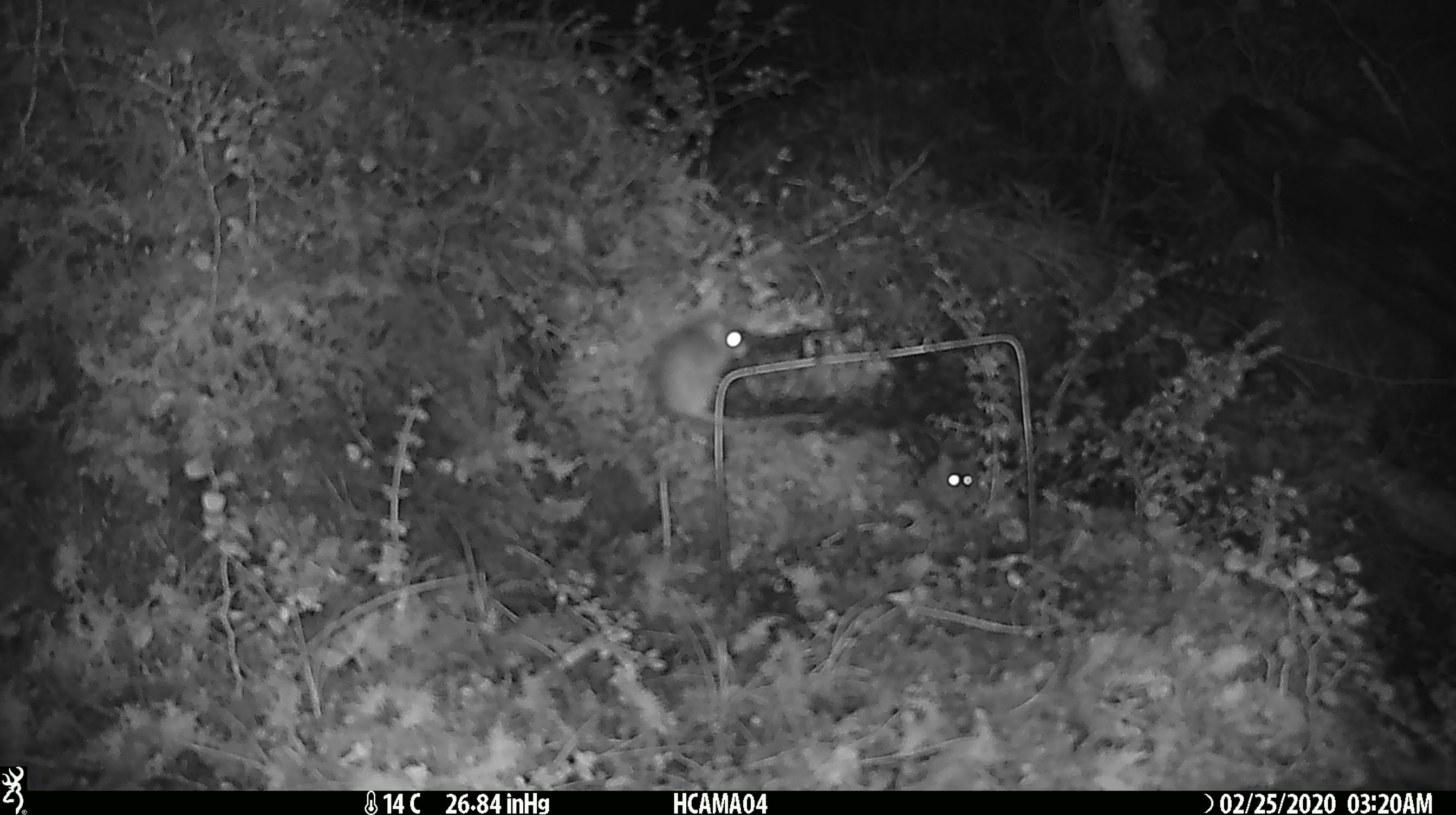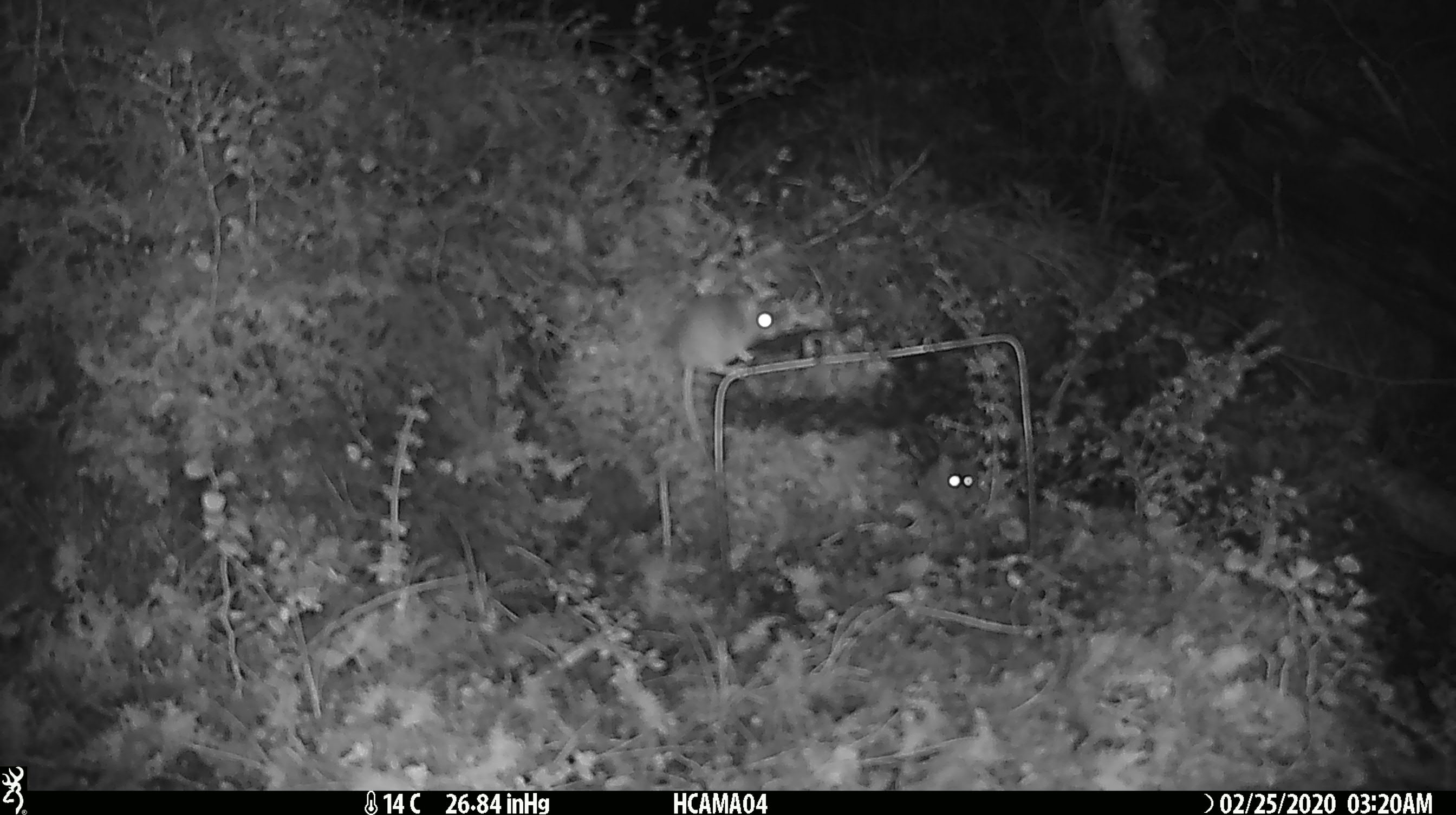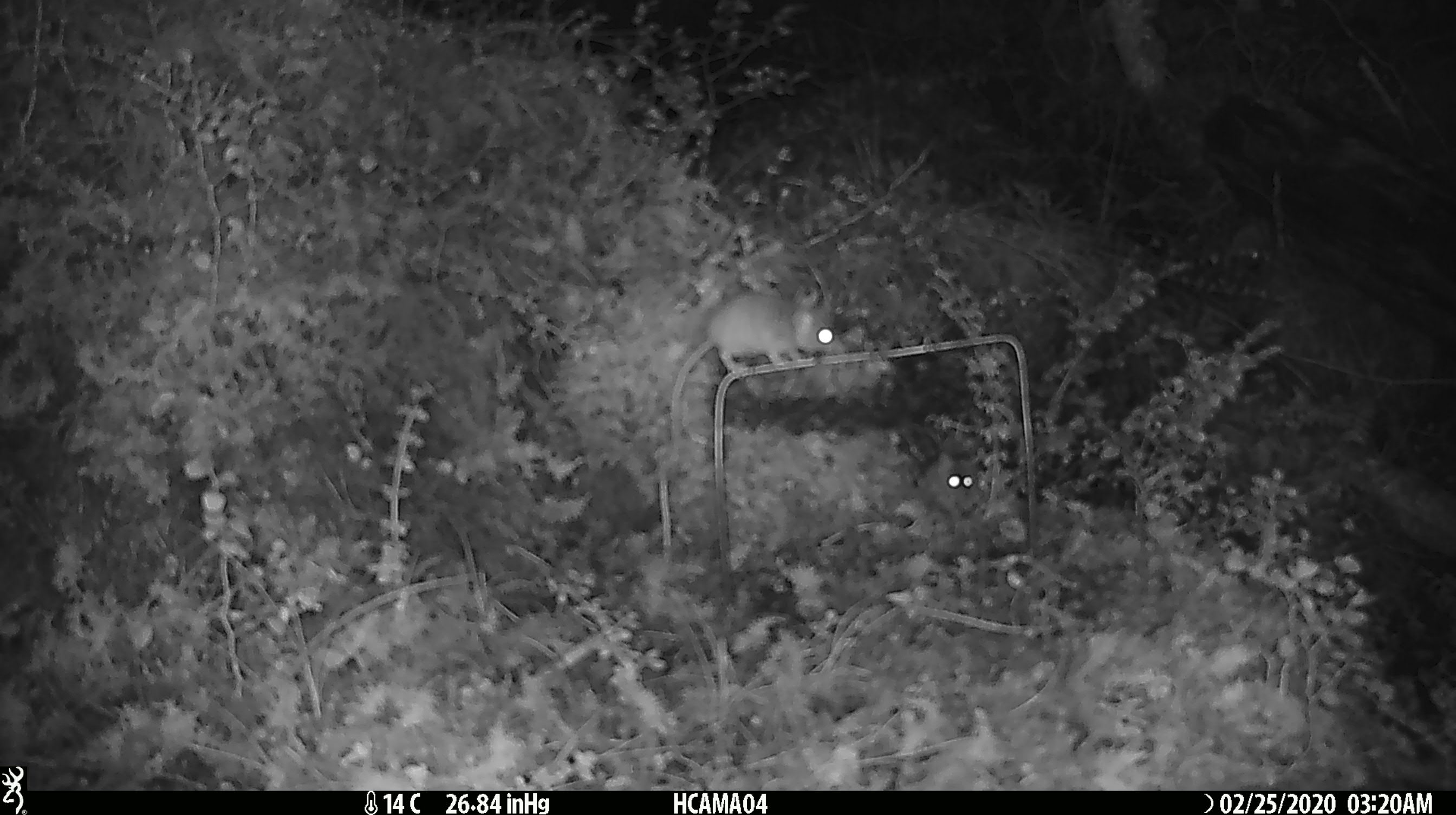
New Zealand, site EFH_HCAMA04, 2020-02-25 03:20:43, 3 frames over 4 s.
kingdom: Animalia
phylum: Chordata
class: Mammalia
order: Rodentia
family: Muridae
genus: Mus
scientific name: Mus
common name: mouse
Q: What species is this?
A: Mouse (Mus).